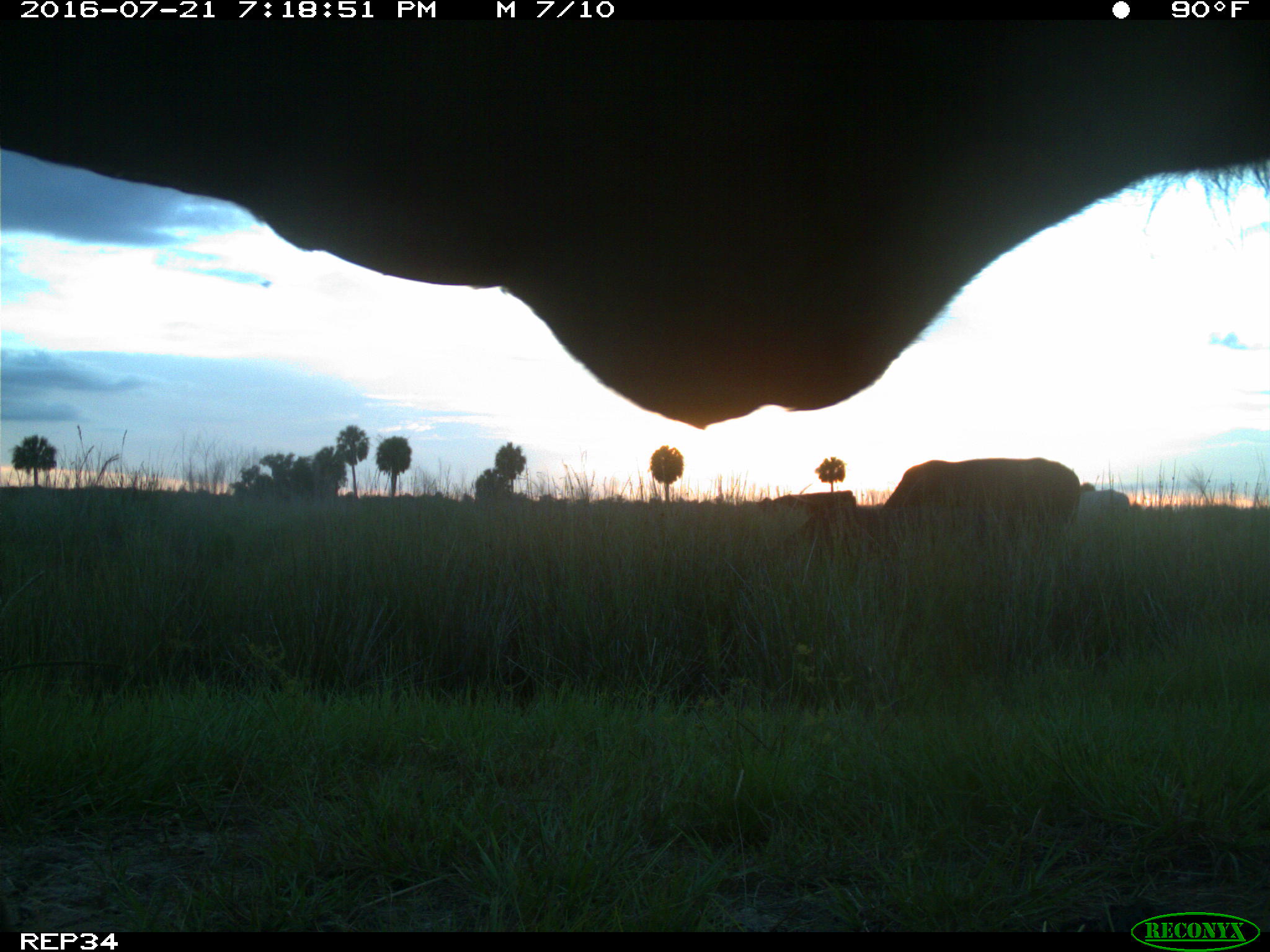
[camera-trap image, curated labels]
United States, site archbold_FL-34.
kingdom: Animalia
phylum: Chordata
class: Mammalia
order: Artiodactyla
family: Bovidae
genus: Bos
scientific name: Bos taurus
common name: domestic cow